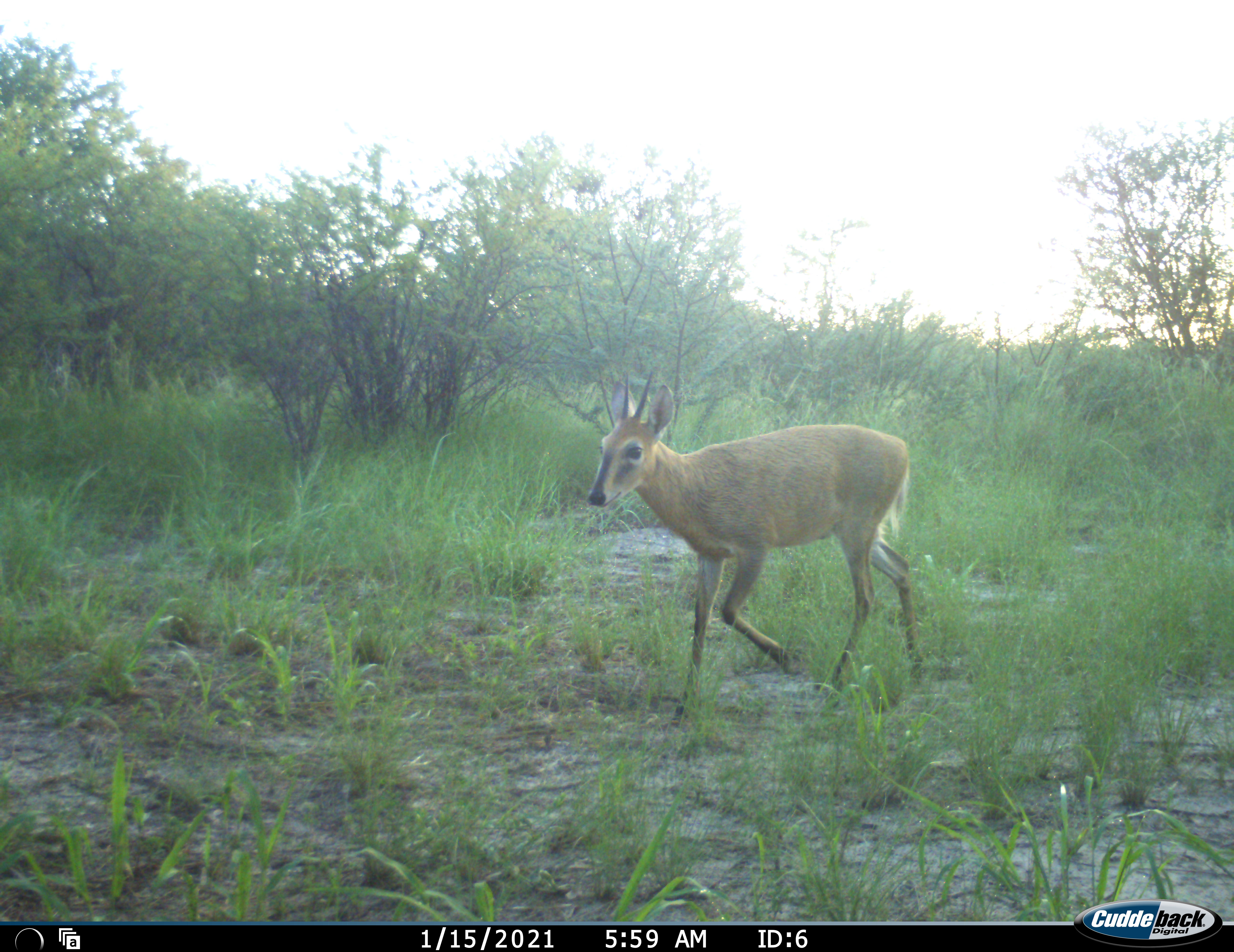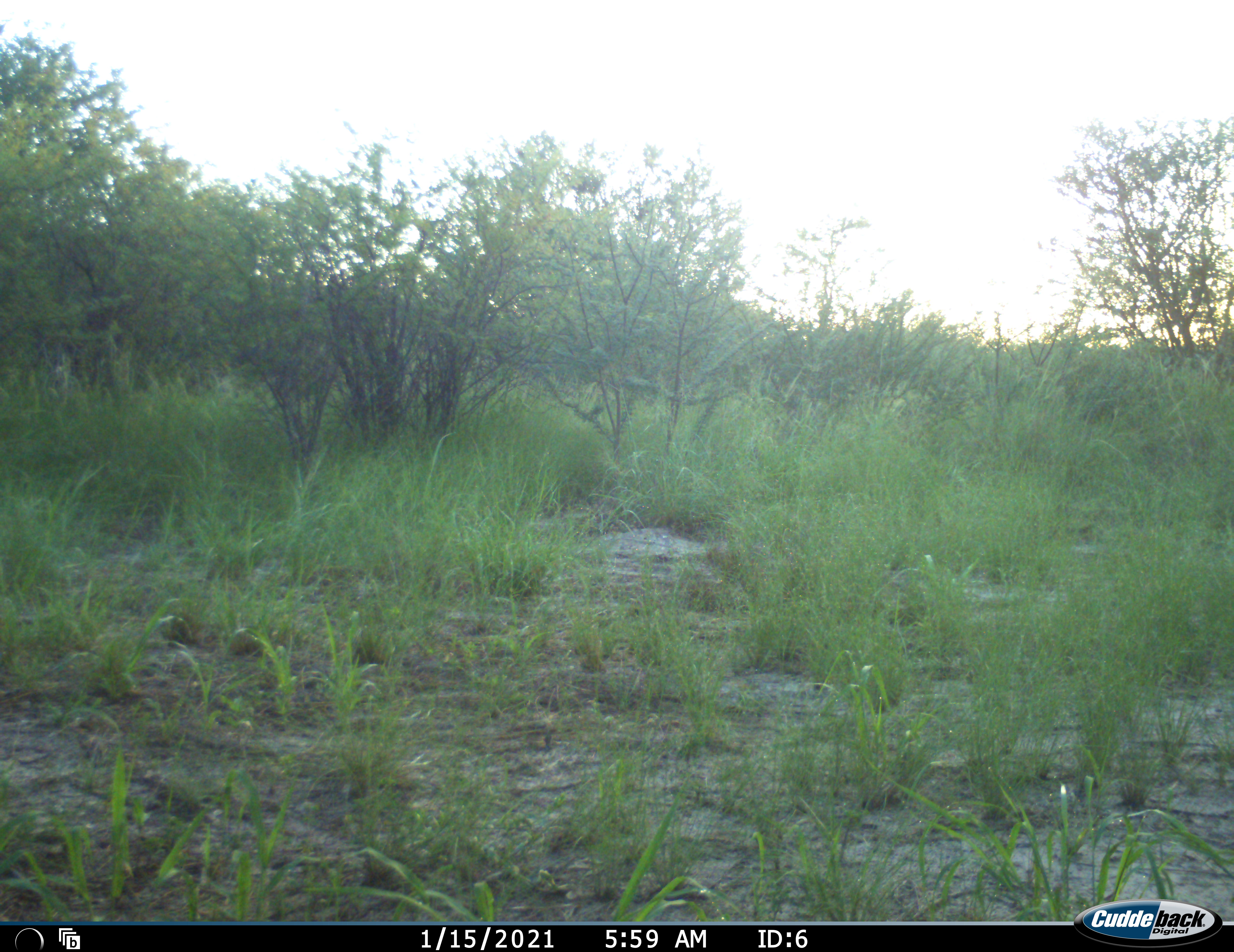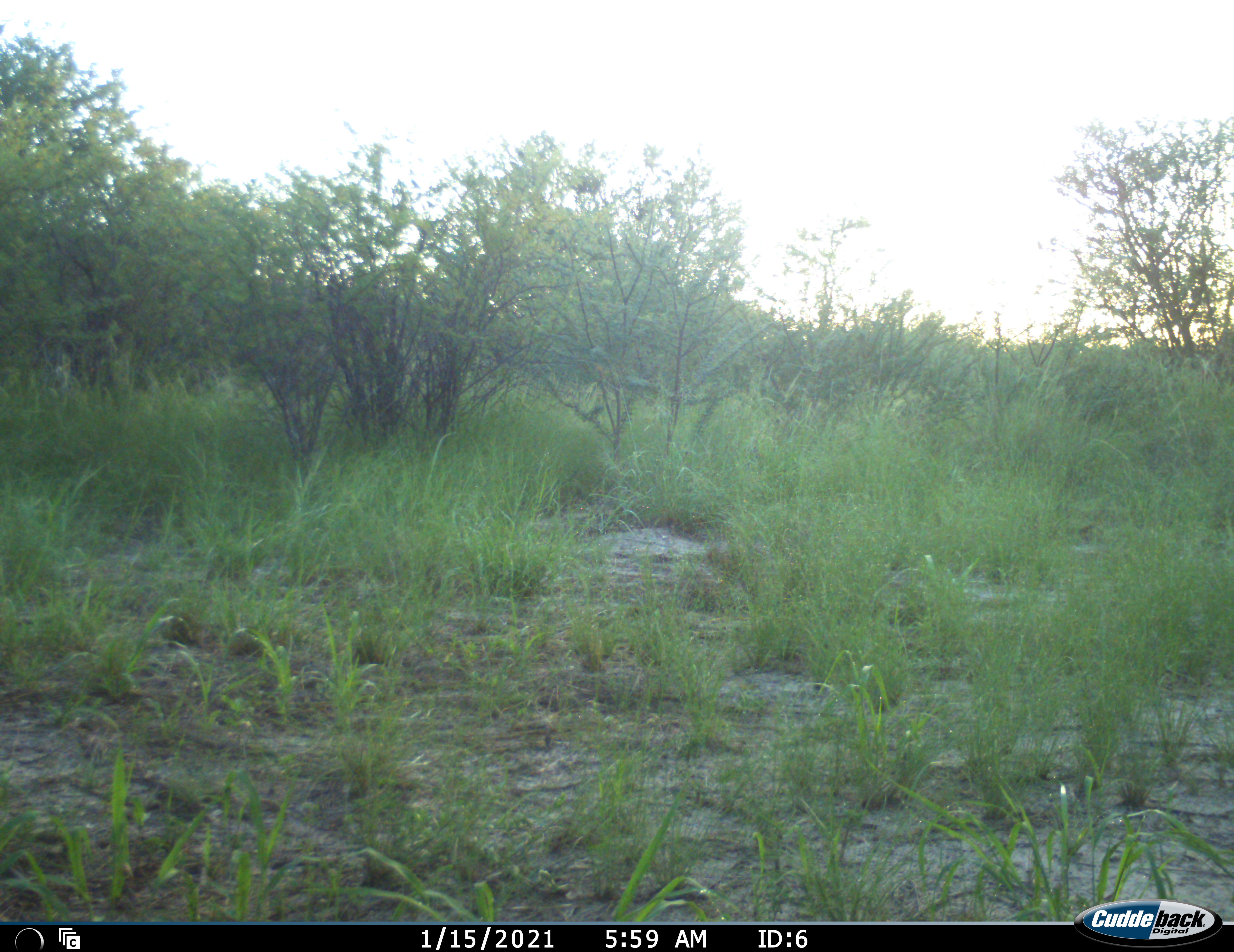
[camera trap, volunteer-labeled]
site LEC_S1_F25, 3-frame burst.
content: unidentified animal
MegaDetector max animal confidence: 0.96